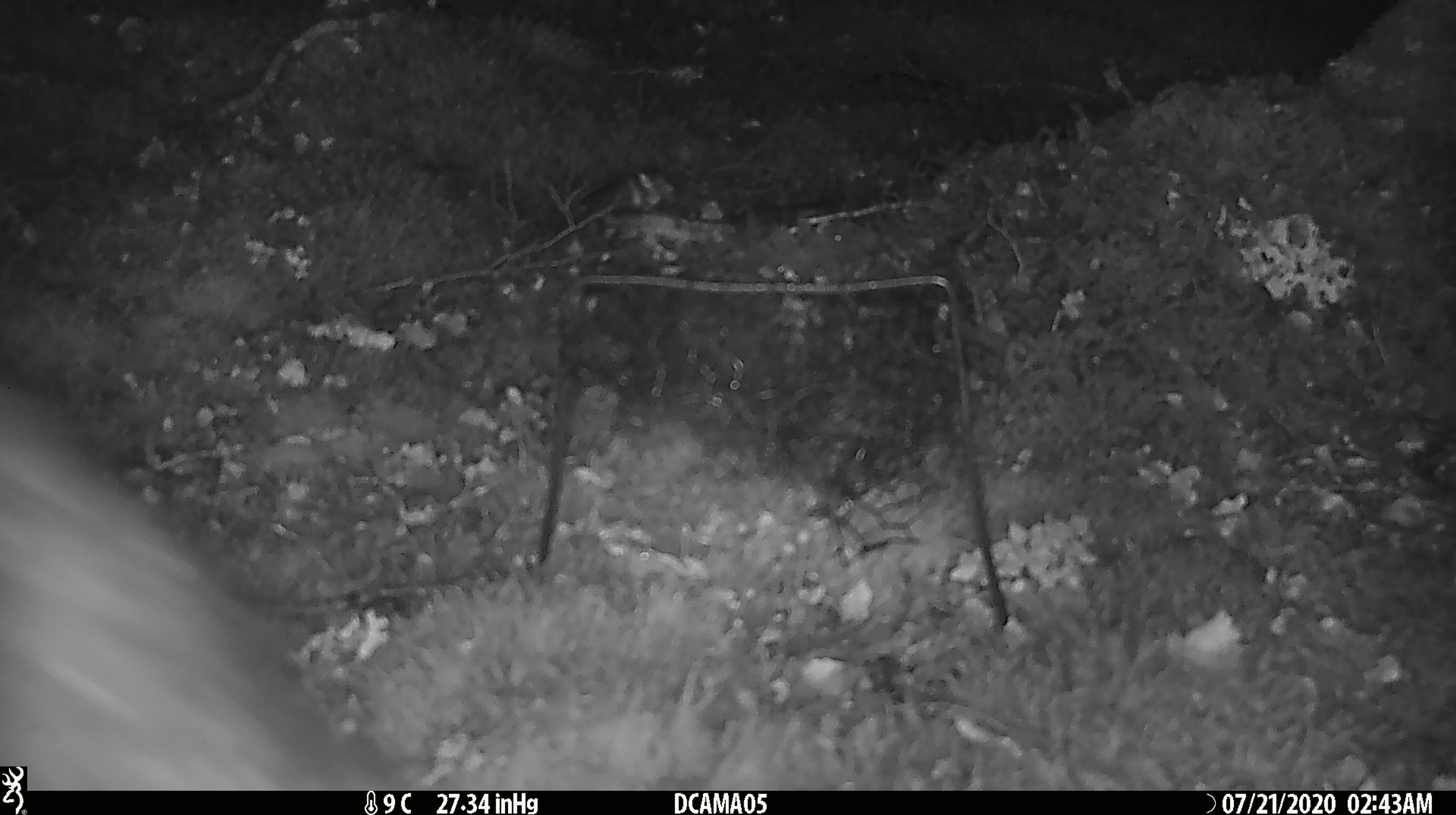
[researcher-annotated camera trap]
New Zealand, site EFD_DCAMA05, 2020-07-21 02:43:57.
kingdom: Animalia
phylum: Chordata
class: Mammalia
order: Diprotodontia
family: Phalangeridae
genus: Trichosurus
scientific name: Trichosurus vulpecula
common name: common brushtail possum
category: possum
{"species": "possum (common brushtail possum) (Trichosurus vulpecula)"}